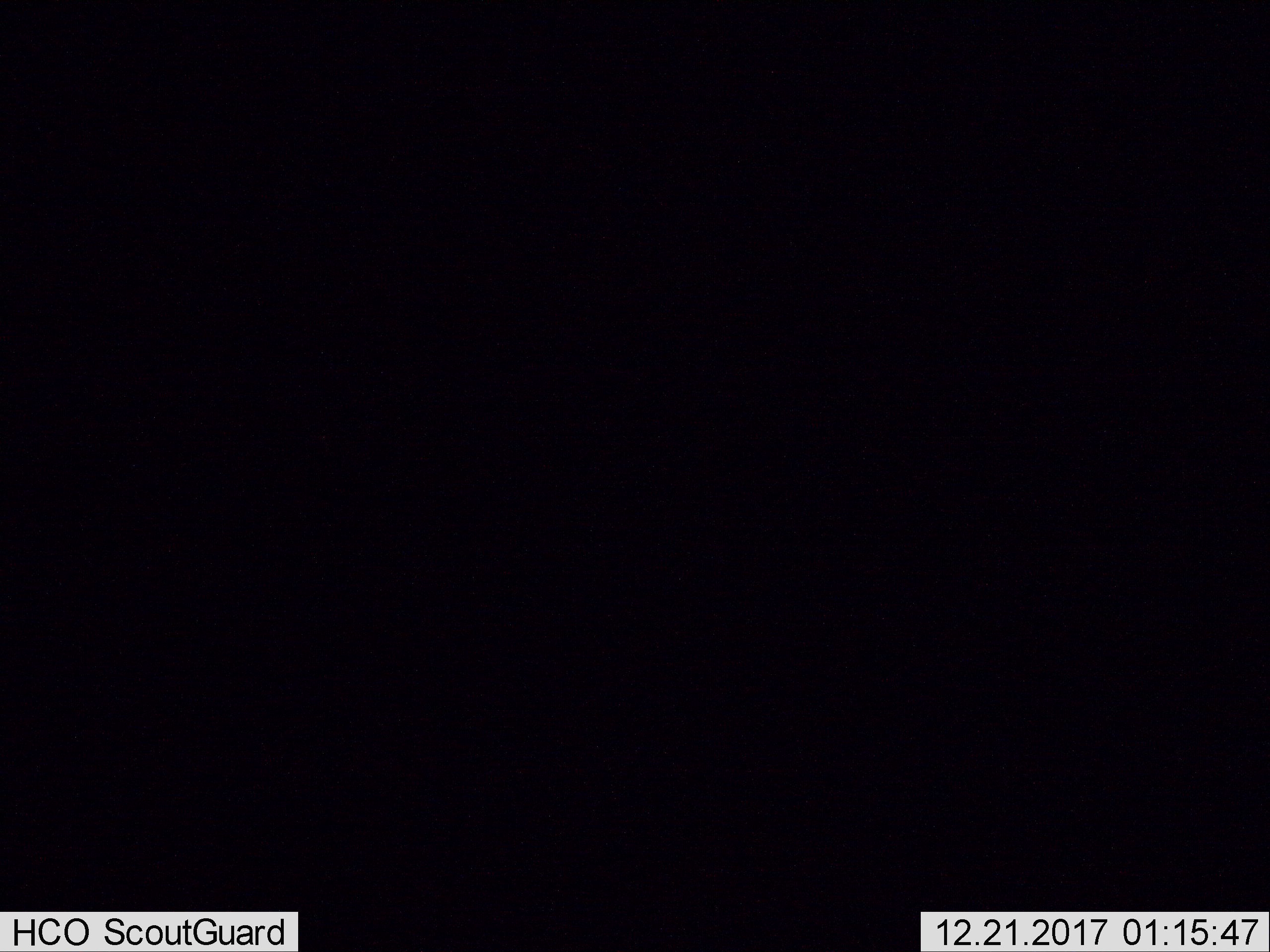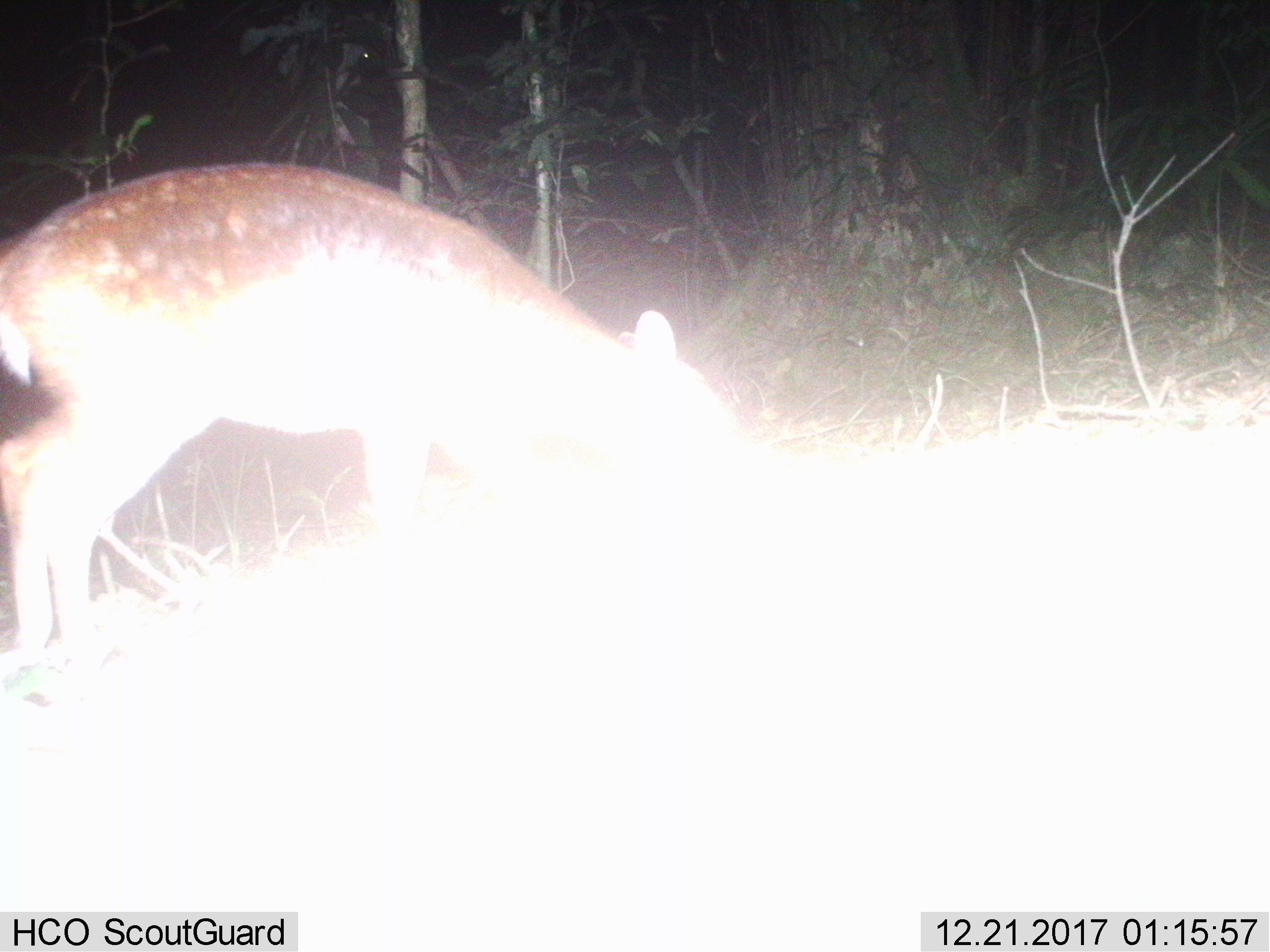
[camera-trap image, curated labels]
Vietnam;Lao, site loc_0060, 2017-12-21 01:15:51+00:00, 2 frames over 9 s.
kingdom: Animalia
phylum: Chordata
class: Mammalia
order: Artiodactyla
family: Cervidae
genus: Muntiacus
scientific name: Muntiacus vuquangensis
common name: large-antlered muntjac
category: large antlered muntjac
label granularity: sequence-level